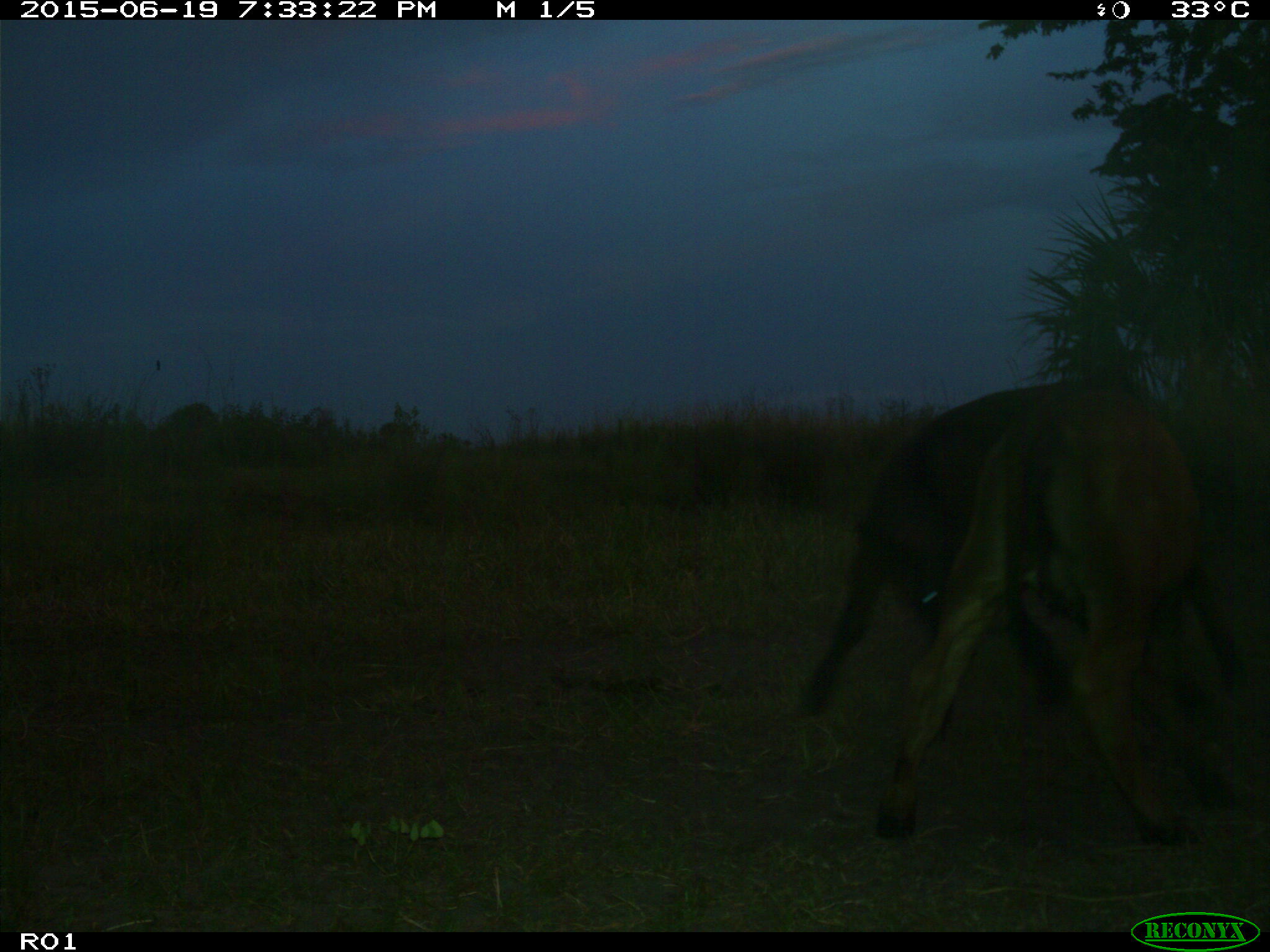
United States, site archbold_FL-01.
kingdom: Animalia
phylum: Chordata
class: Mammalia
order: Artiodactyla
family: Bovidae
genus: Bos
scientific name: Bos taurus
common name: domestic cow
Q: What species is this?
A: Bos taurus (domestic cow).